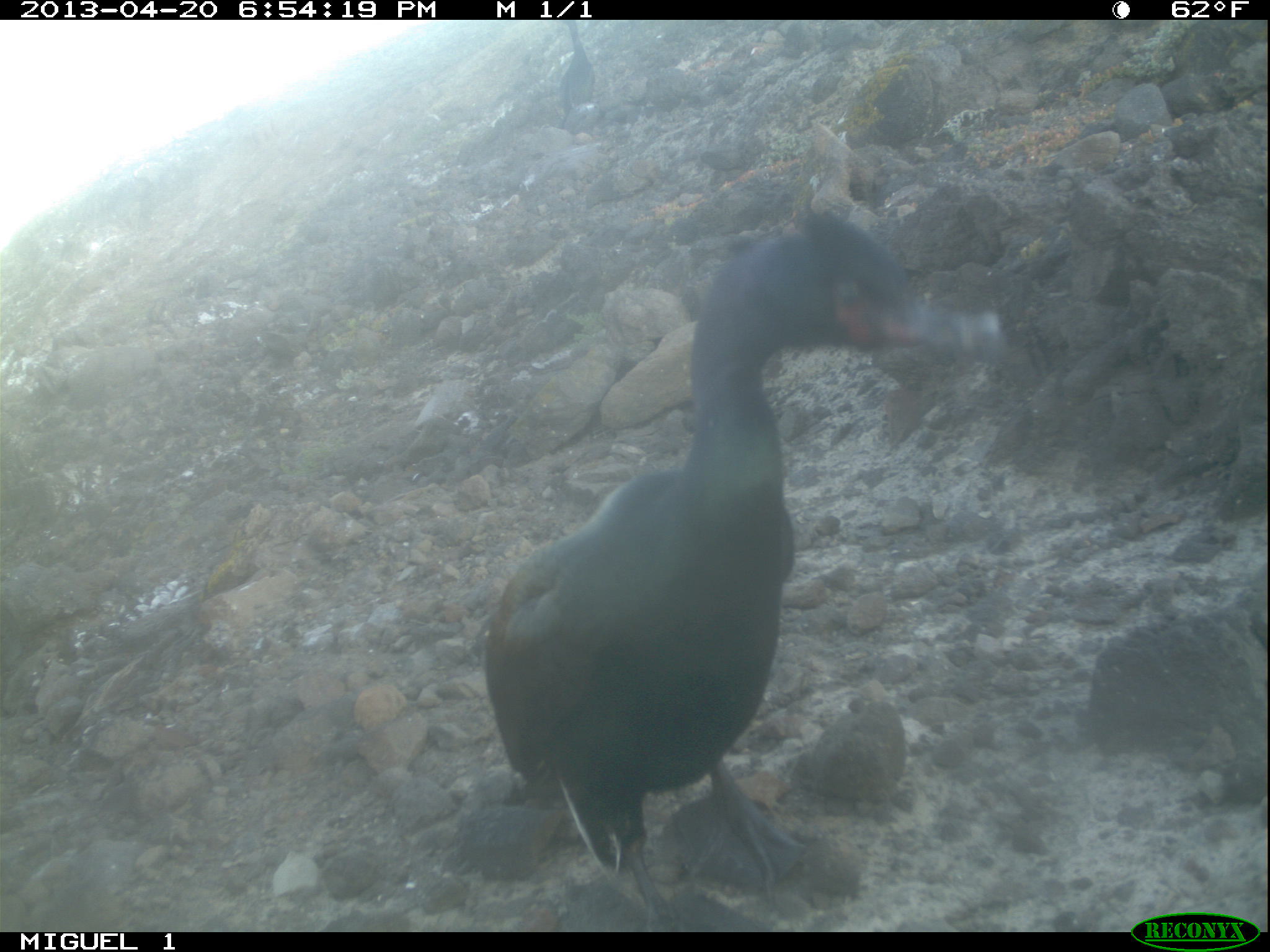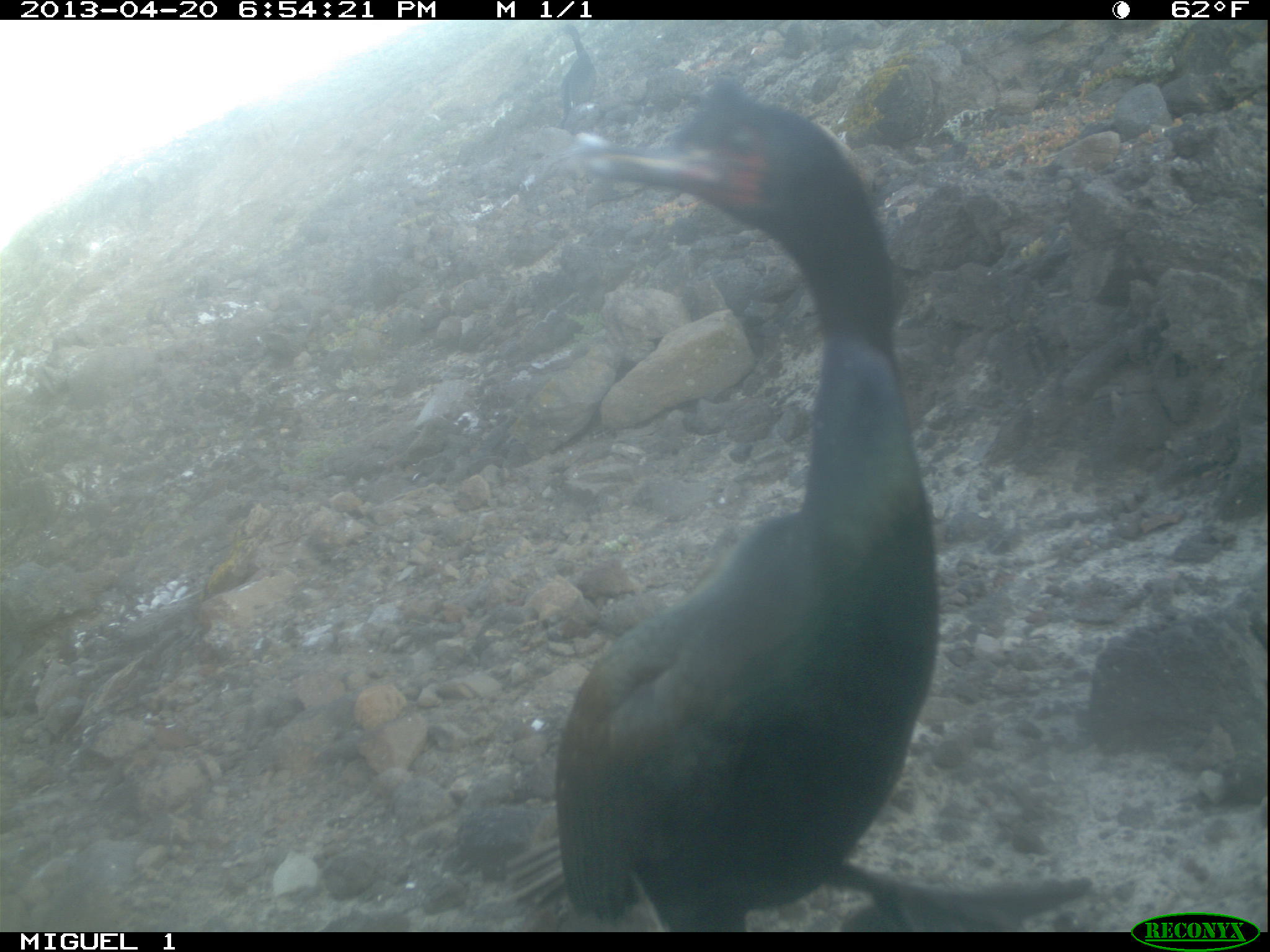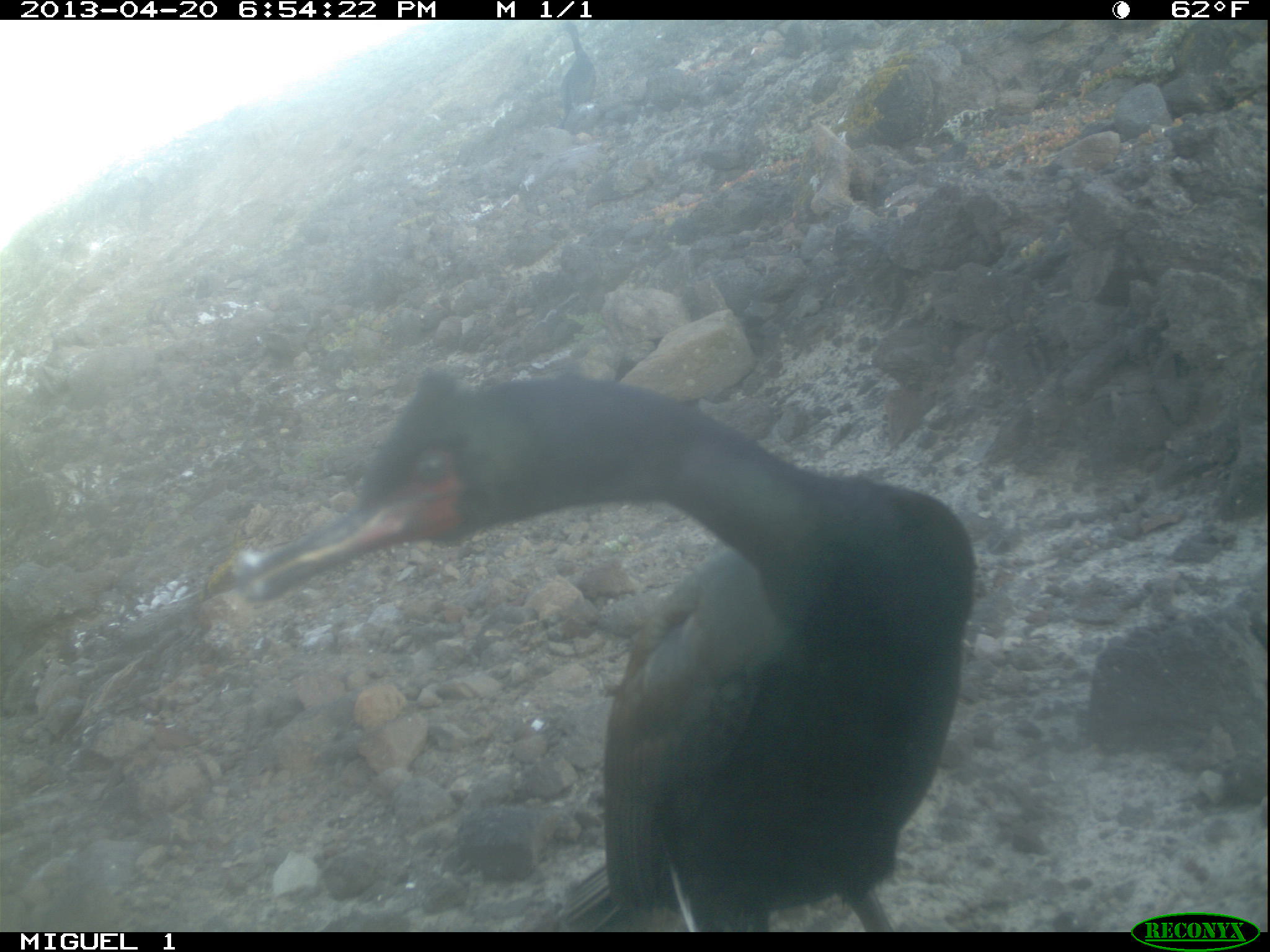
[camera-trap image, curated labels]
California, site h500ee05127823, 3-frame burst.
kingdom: Animalia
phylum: Chordata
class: Aves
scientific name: Aves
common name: bird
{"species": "bird (Aves)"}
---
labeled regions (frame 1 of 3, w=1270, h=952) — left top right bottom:
bird: 482 208 1003 932; 553 20 595 127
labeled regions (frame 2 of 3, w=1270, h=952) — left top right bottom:
bird: 502 93 1095 932; 552 23 596 130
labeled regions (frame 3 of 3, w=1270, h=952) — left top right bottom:
bird: 239 366 978 927; 553 22 592 123